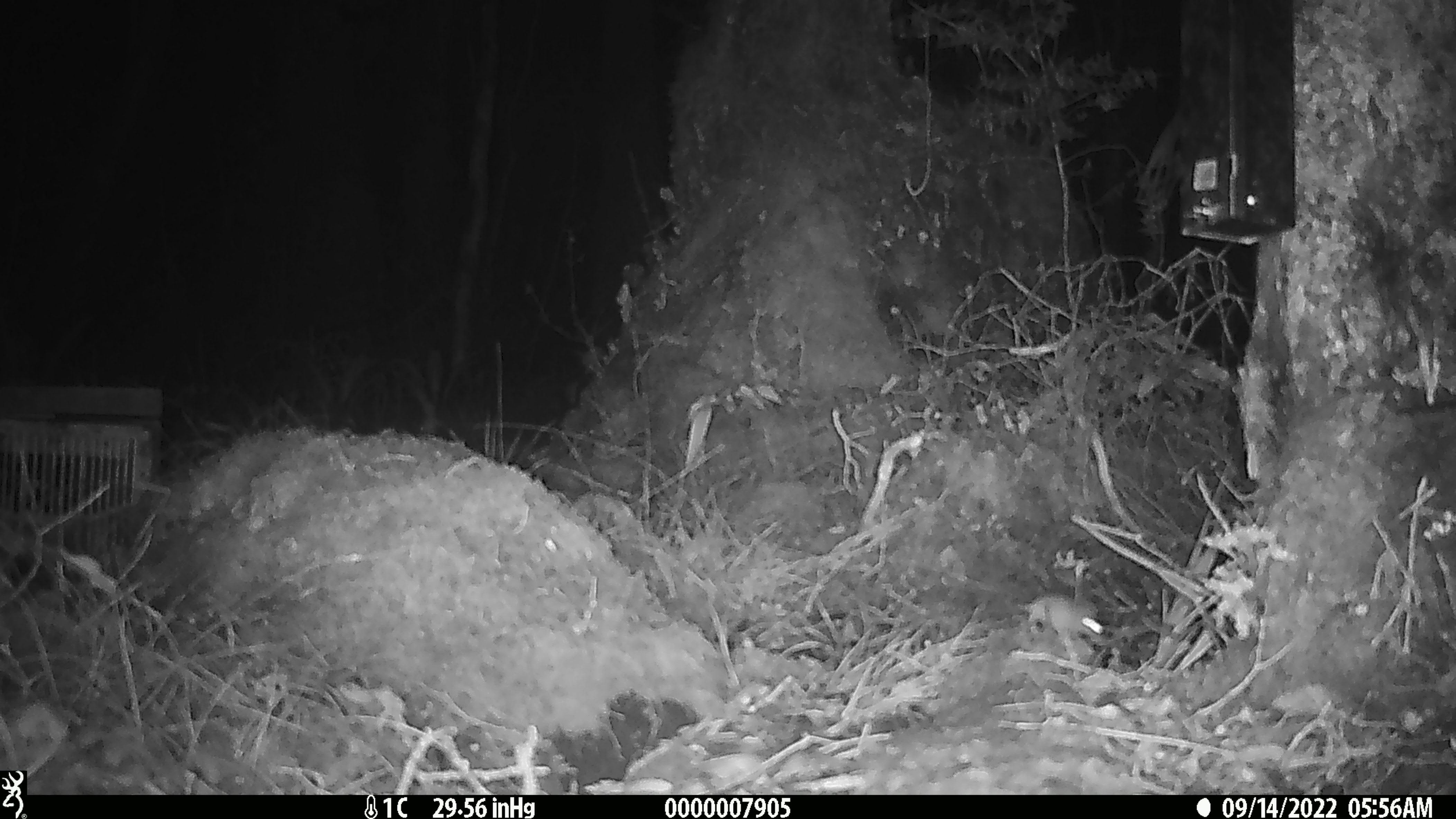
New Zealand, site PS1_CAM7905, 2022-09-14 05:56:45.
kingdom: Animalia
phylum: Chordata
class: Mammalia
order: Rodentia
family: Muridae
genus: Mus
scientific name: Mus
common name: mouse